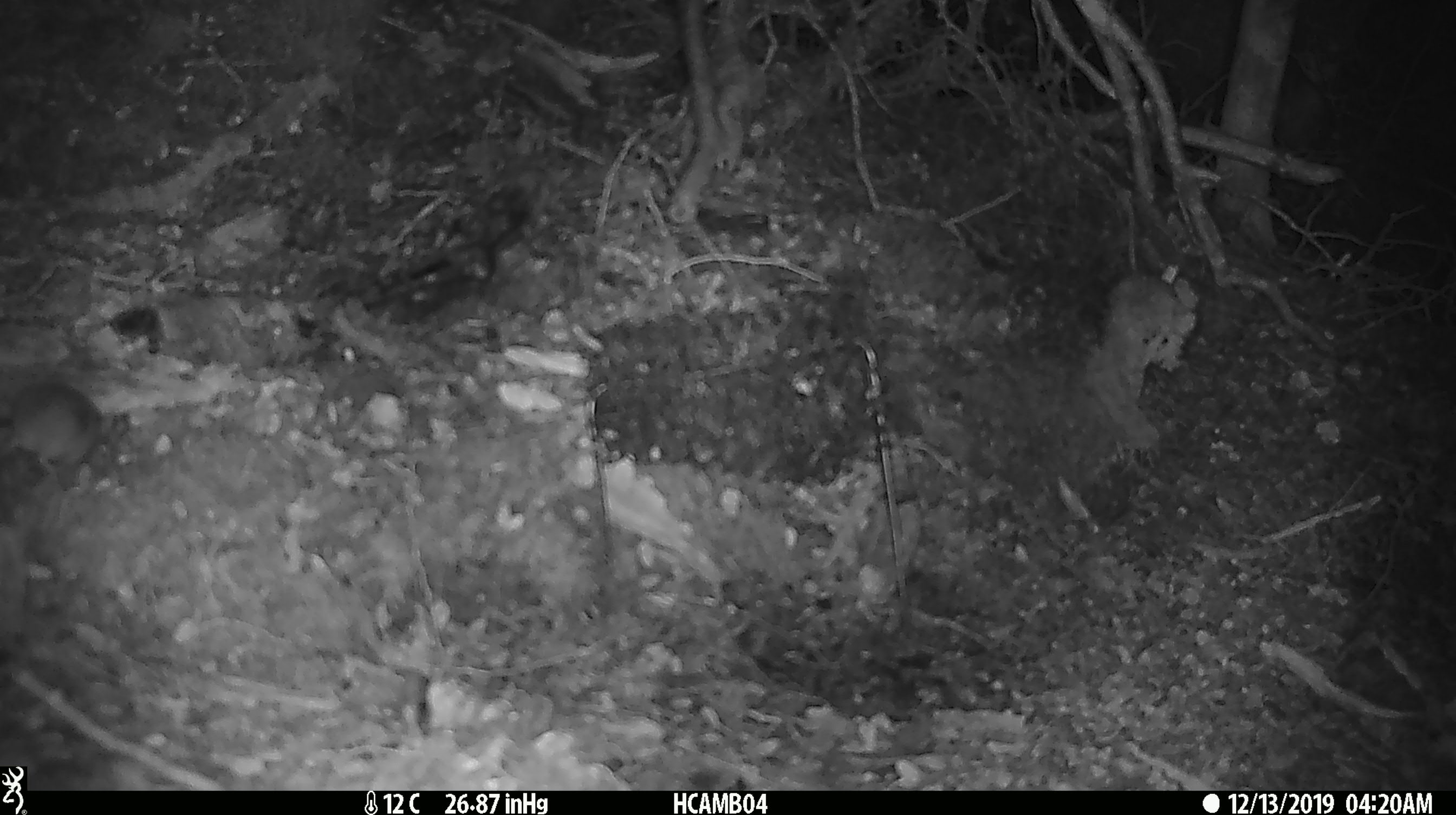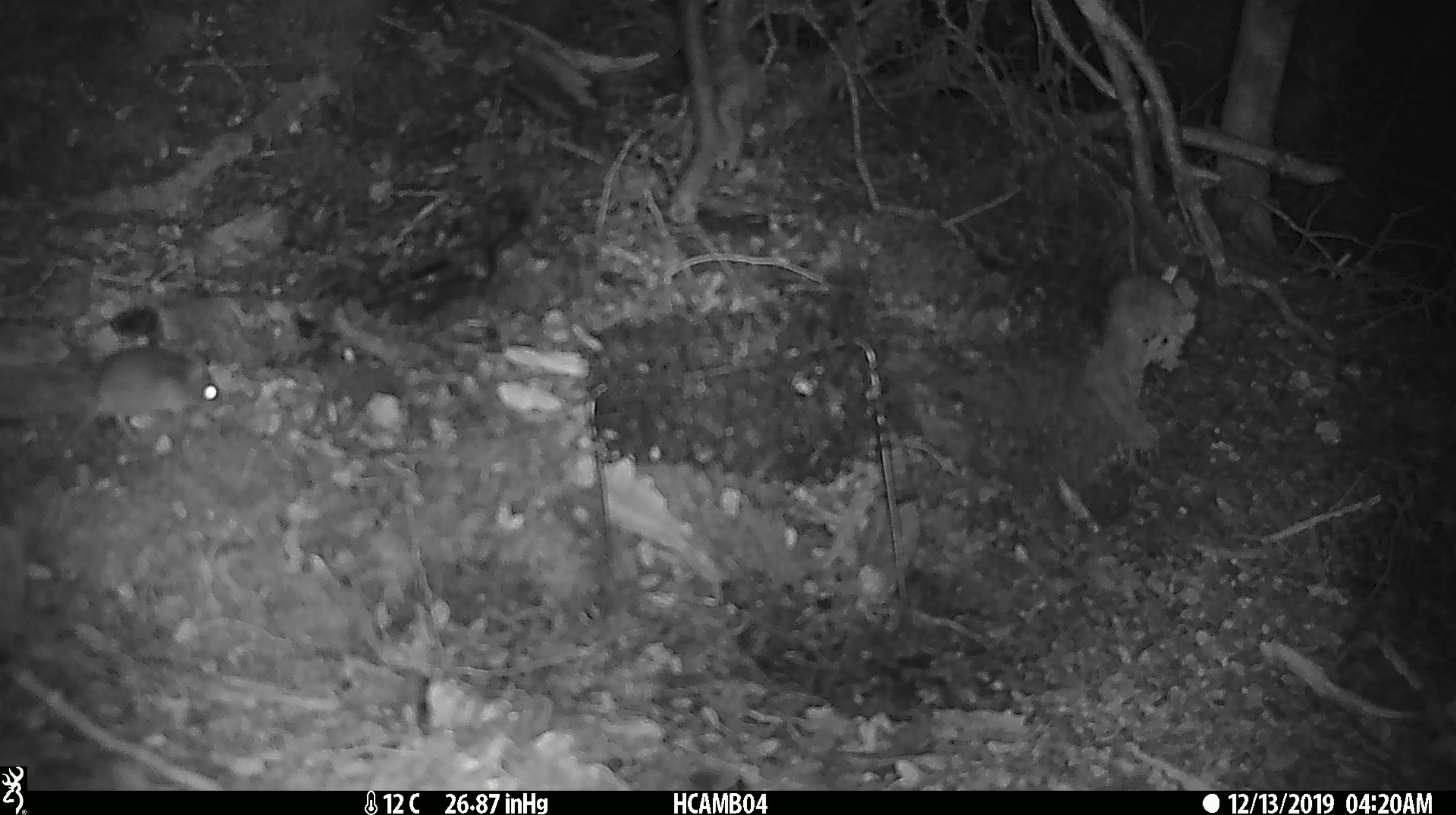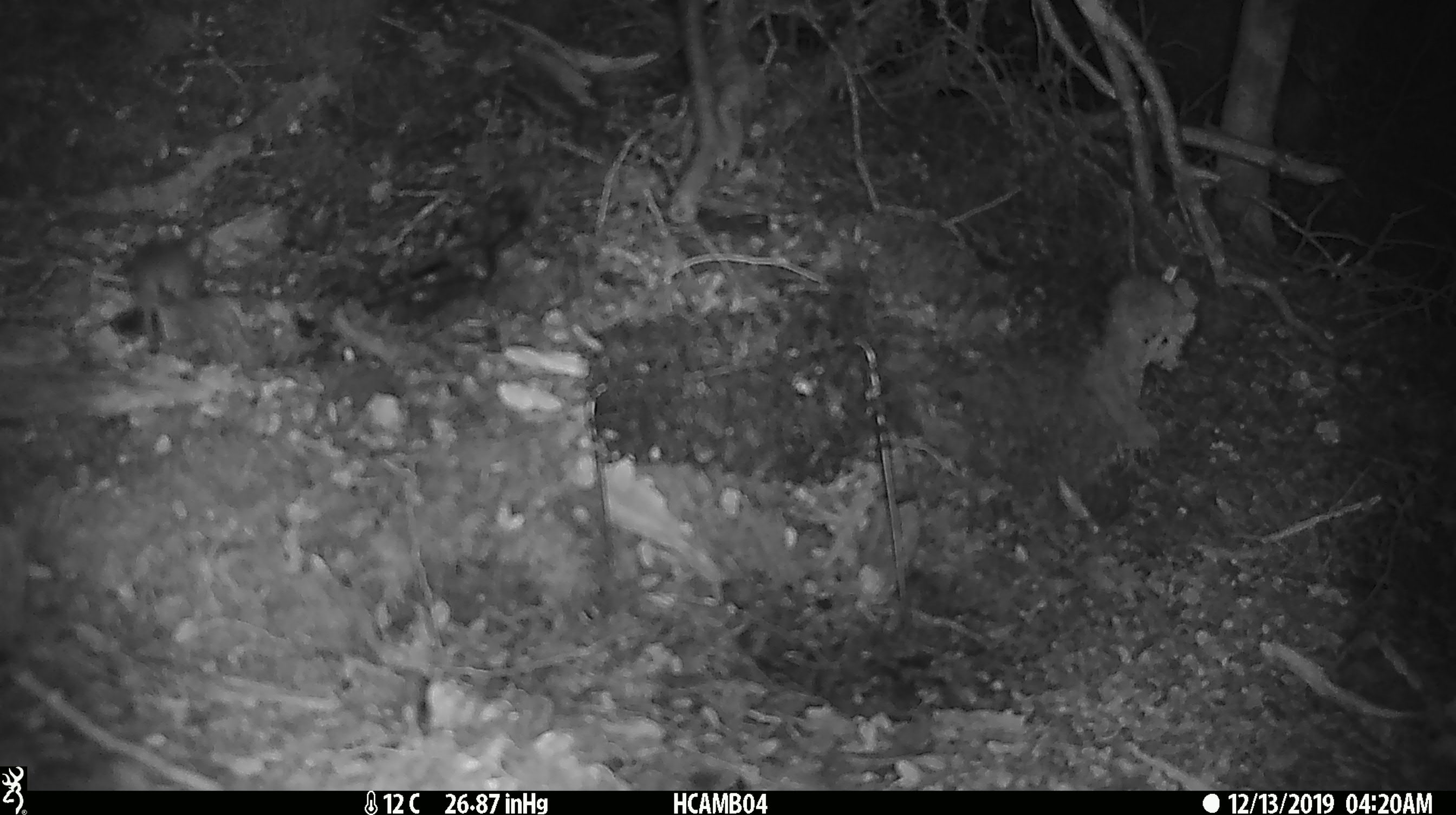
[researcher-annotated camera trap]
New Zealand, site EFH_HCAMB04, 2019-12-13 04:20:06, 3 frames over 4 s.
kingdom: Animalia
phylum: Chordata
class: Mammalia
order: Rodentia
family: Muridae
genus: Mus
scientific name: Mus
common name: mouse